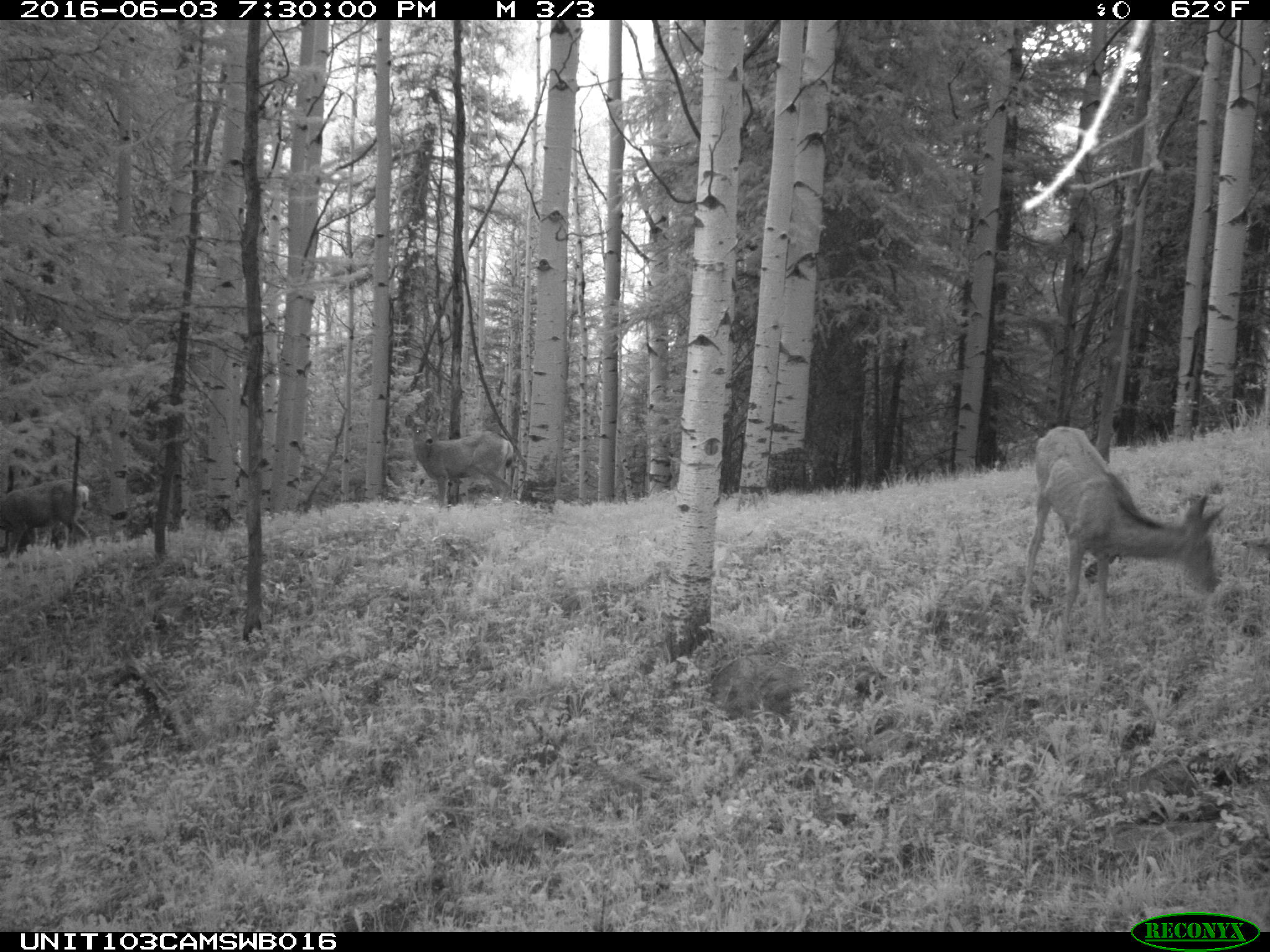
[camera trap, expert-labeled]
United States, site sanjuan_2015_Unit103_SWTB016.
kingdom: Animalia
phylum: Chordata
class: Mammalia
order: Artiodactyla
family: Cervidae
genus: Odocoileus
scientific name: Odocoileus hemionus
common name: mule deer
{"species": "Odocoileus hemionus (mule deer)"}